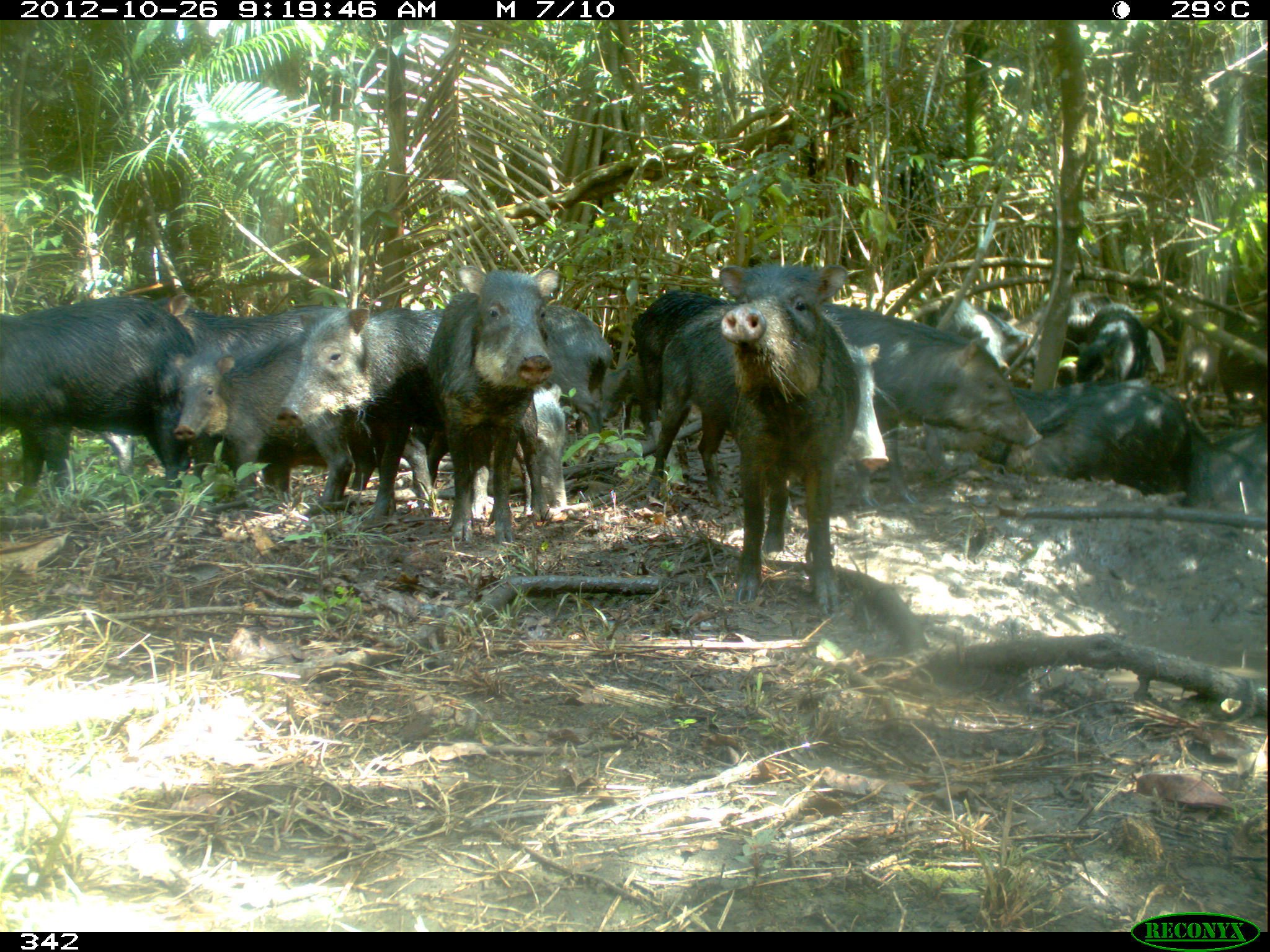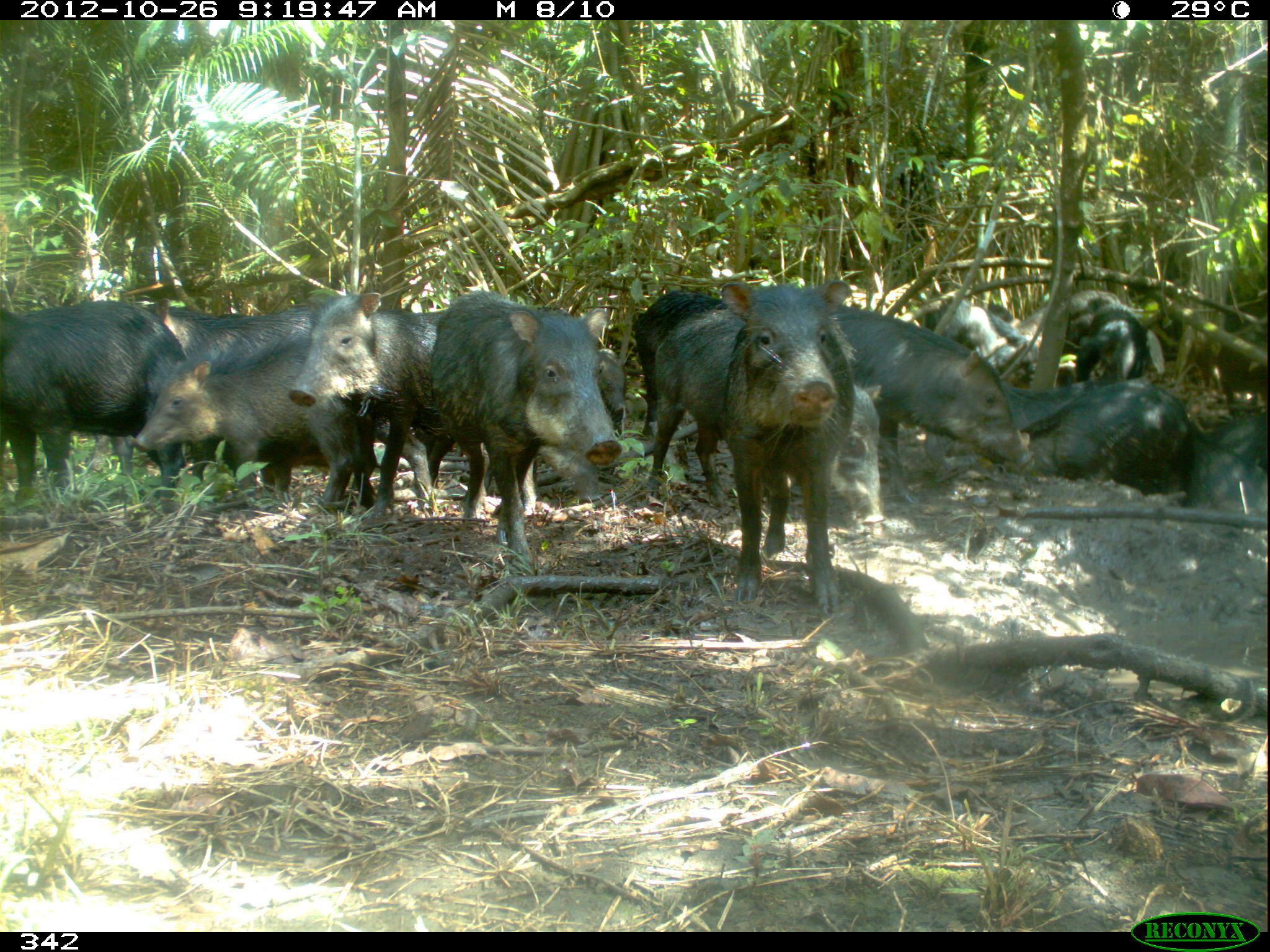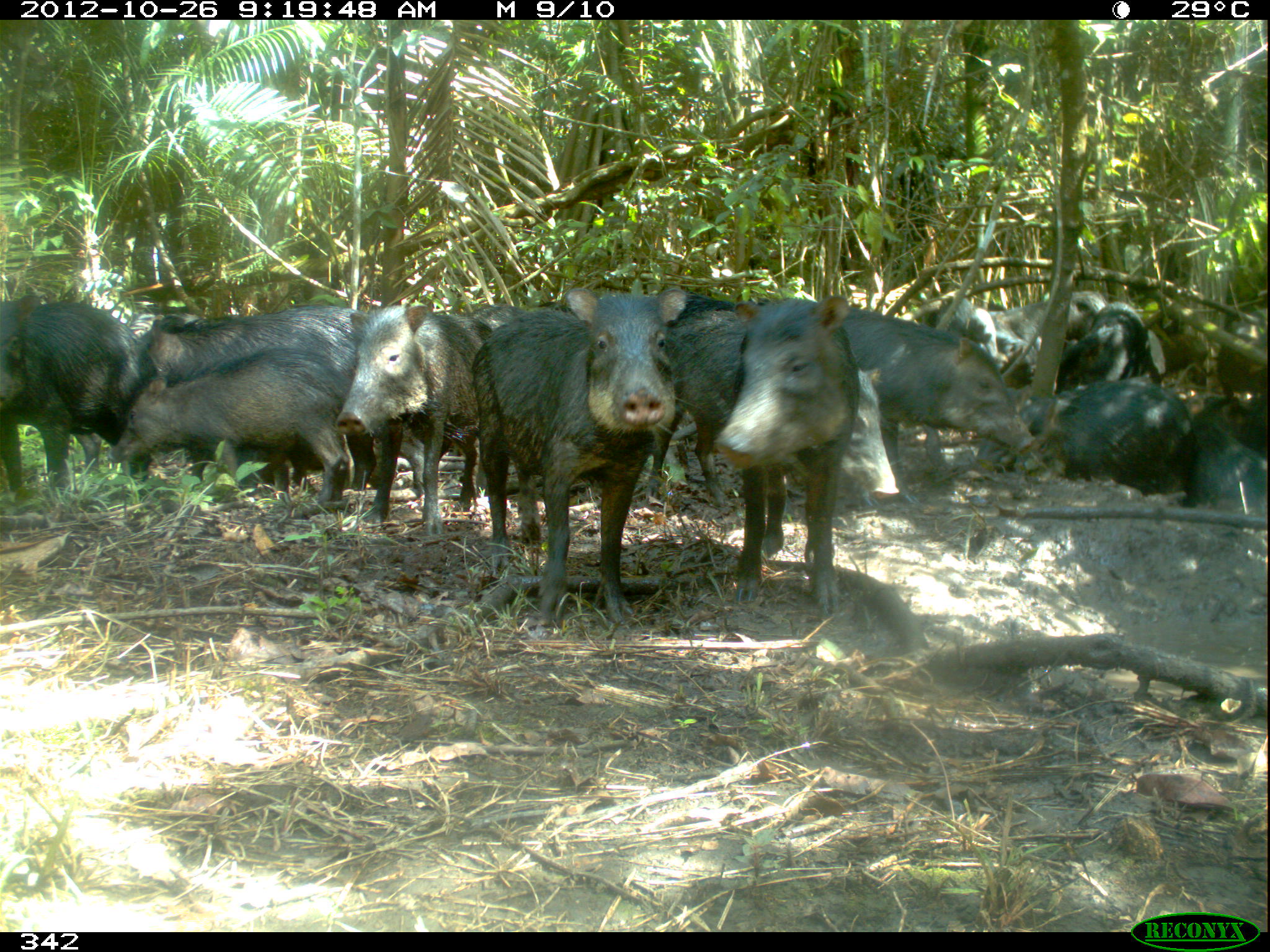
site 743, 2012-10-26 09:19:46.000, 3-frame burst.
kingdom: Animalia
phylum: Chordata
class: Mammalia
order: Artiodactyla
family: Tayassuidae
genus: Tayassu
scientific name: Tayassu pecari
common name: white-lipped peccary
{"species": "Tayassu pecari (white-lipped peccary)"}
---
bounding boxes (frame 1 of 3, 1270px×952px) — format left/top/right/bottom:
tayassu pecari: 638/254/858/610; 627/286/889/550; 274/304/545/521; 821/299/1044/509; 169/337/435/508; 0/291/196/491; 422/263/558/546; 155/290/342/491; 986/379/1193/488; 425/385/567/519; 538/303/614/435; 1187/409/1267/526; 929/295/1030/377; 1069/303/1148/380; 600/352/653/436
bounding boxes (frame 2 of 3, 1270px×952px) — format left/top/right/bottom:
tayassu pecari: 629/280/856/613; 430/288/621/568; 832/302/1034/502; 0/297/188/500; 128/345/355/506; 288/292/445/522; 748/382/881/553; 1037/381/1200/504; 632/293/725/440; 923/384/1088/466; 142/298/312/377; 1023/289/1135/367; 1187/412/1264/509; 1074/310/1146/382; 597/349/625/419; 369/522/371/524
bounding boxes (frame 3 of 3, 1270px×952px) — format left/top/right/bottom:
tayassu pecari: 470/283/688/624; 668/293/859/608; 138/303/359/481; 832/306/1036/498; 107/347/348/503; 344/301/489/537; 1/293/144/496; 1016/379/1193/505; 926/296/1062/382; 1172/397/1266/510; 1044/301/1165/388; 1056/287/1119/339; 1234/381/1270/459; 470/308/527/330